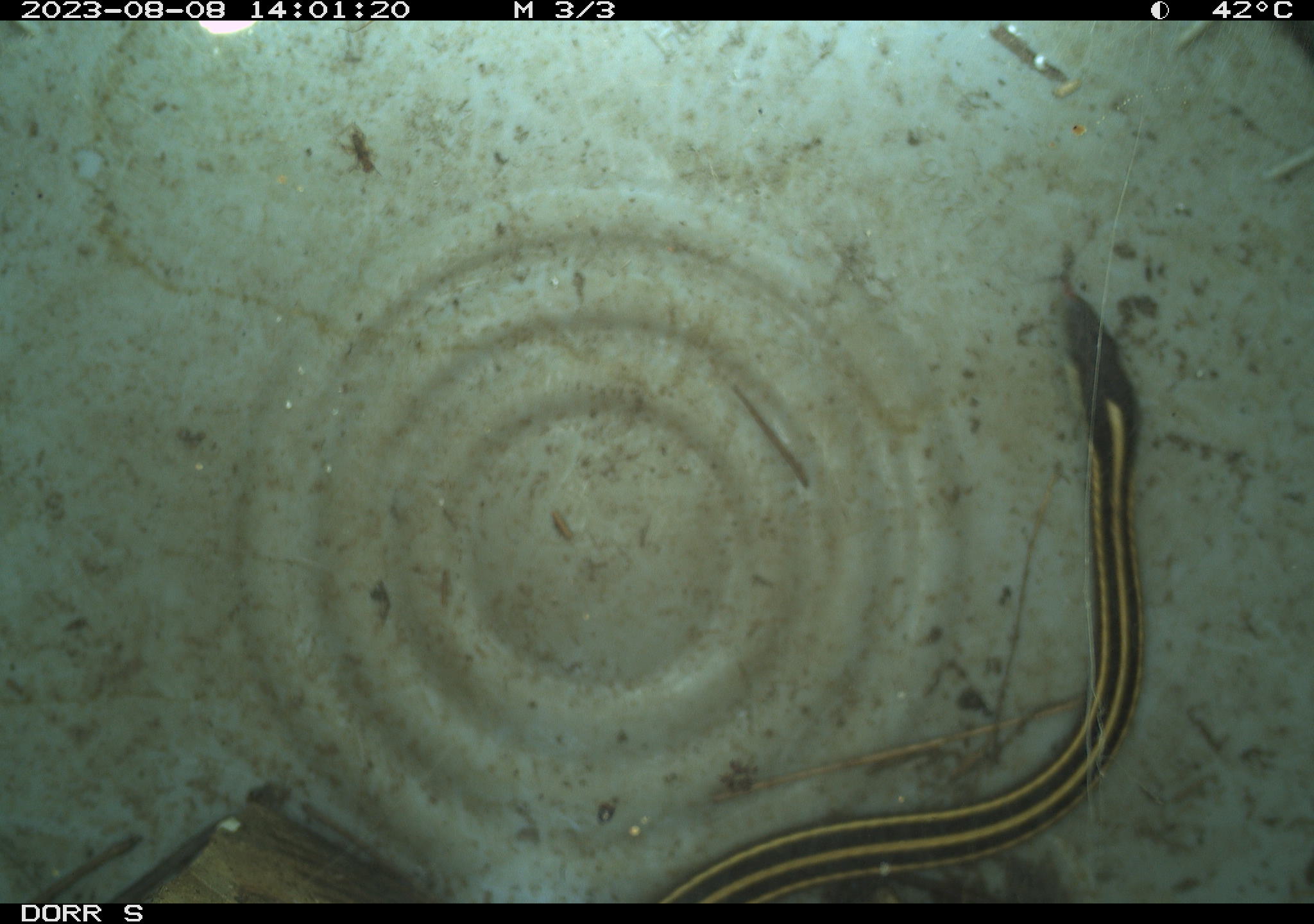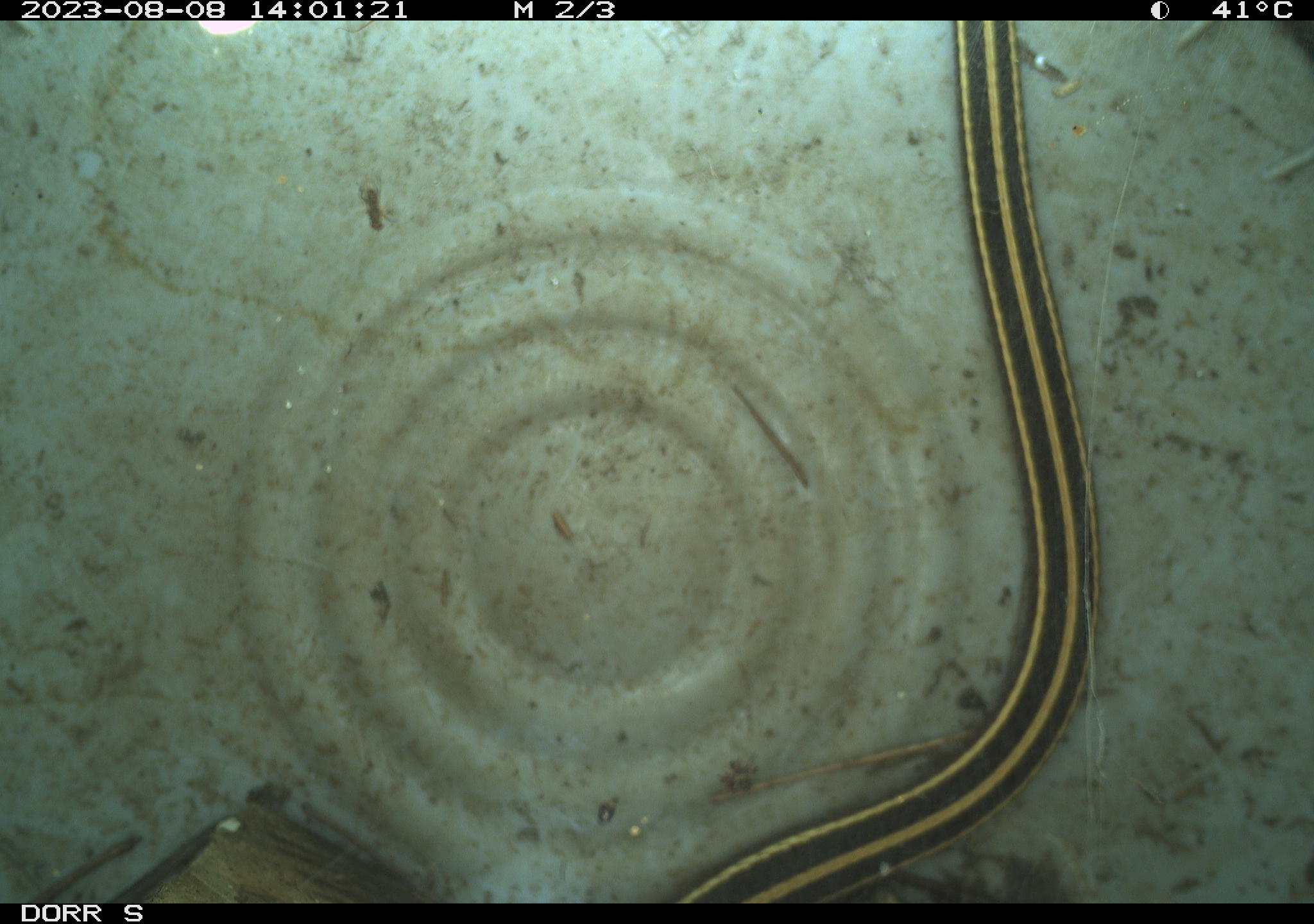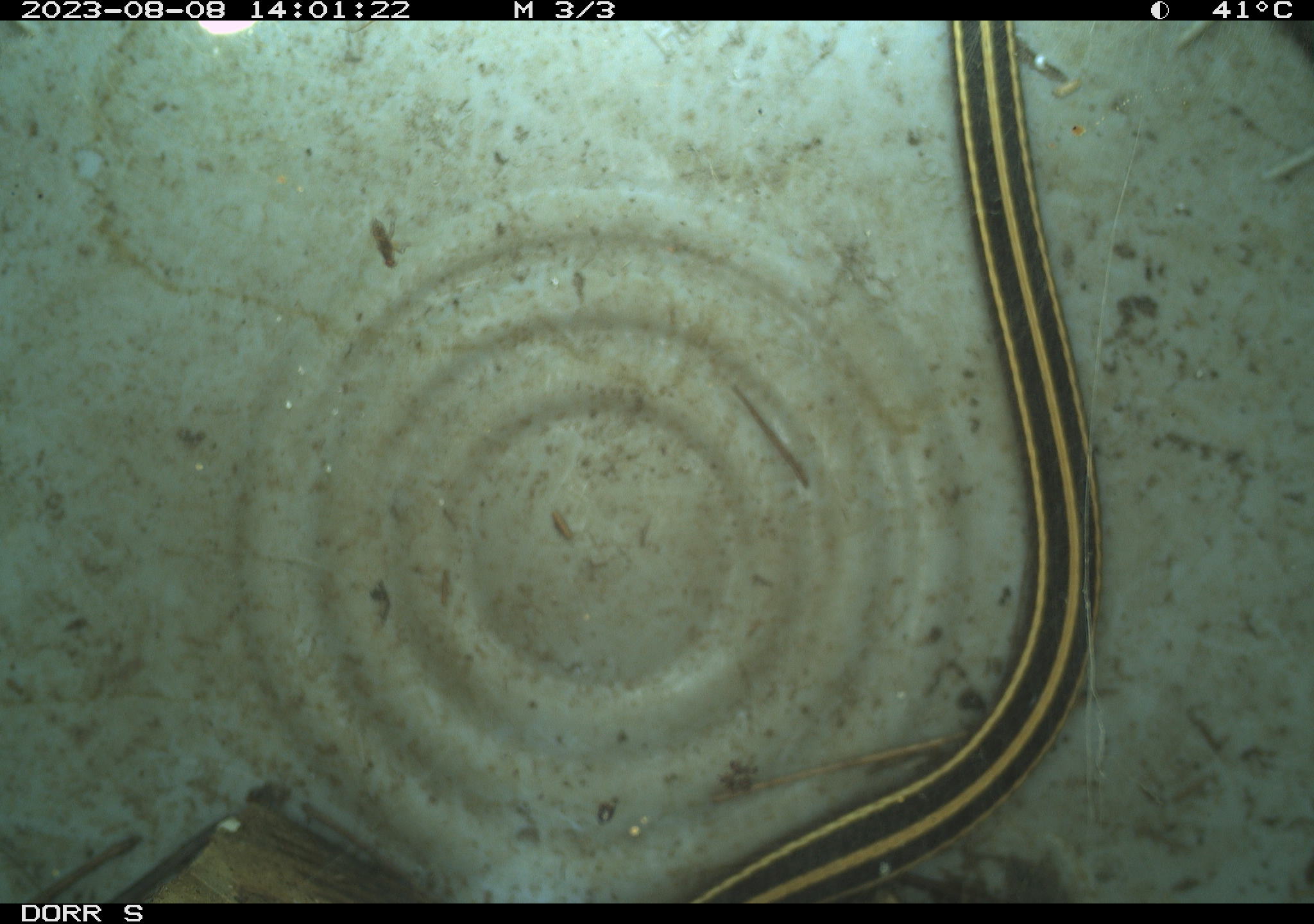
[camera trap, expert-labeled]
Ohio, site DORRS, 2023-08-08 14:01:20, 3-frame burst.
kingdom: Animalia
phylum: Chordata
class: Reptilia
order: Squamata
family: Colubridae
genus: Thamnophis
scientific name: Thamnophis saurita saurita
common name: eastern ribbon snake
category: eastern ribbonsnake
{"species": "eastern ribbonsnake (eastern ribbon snake) (Thamnophis saurita saurita)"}